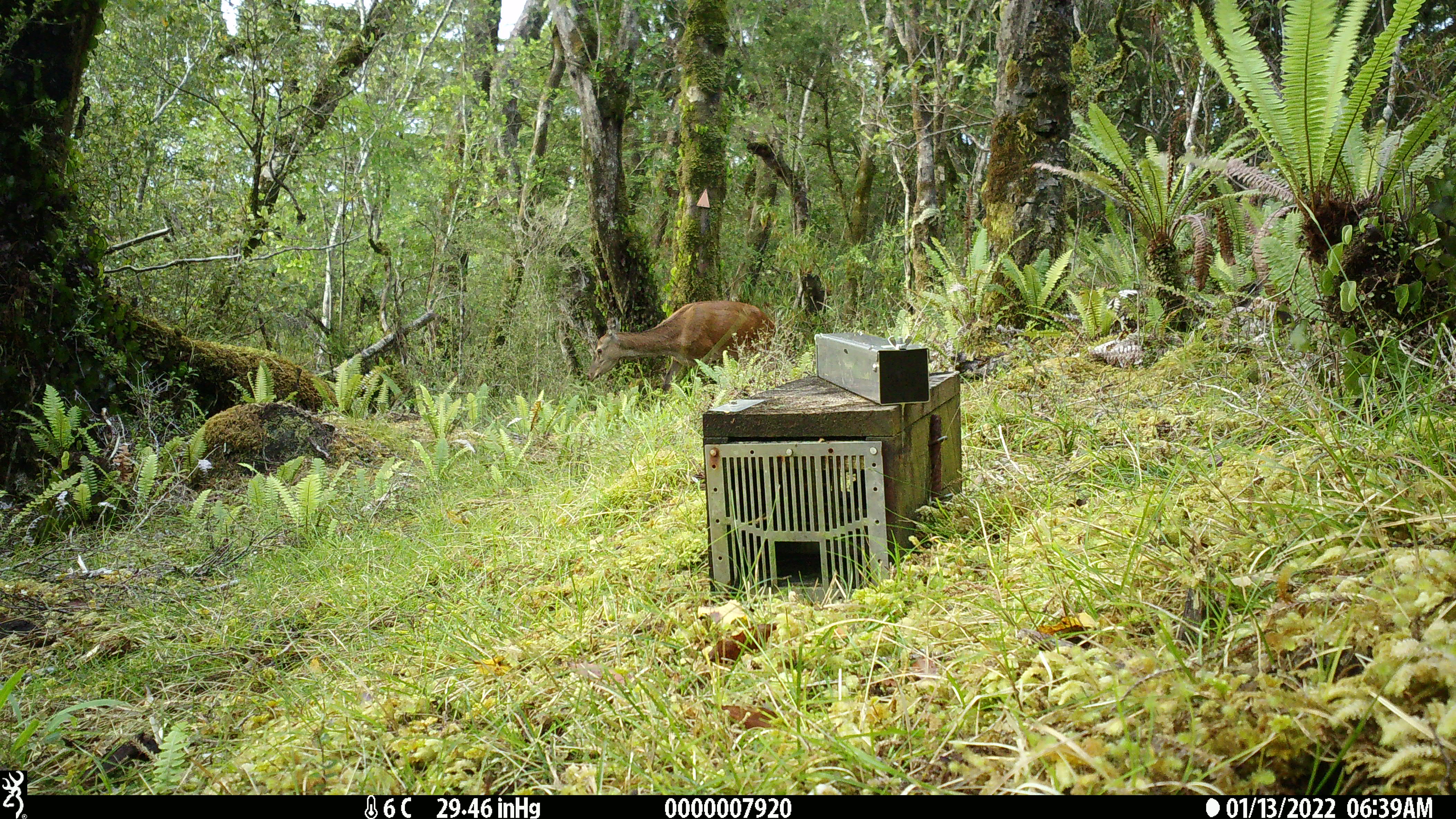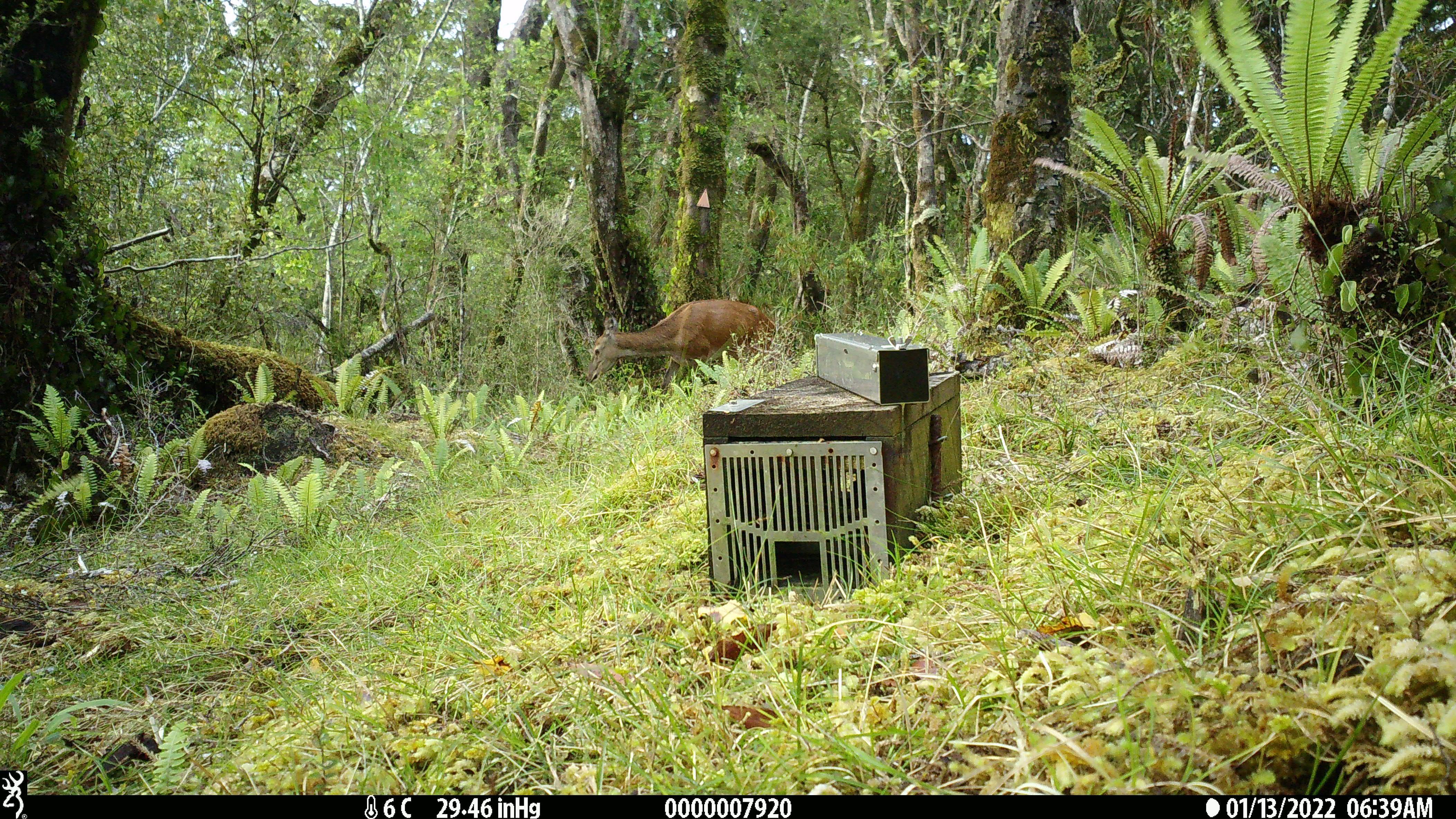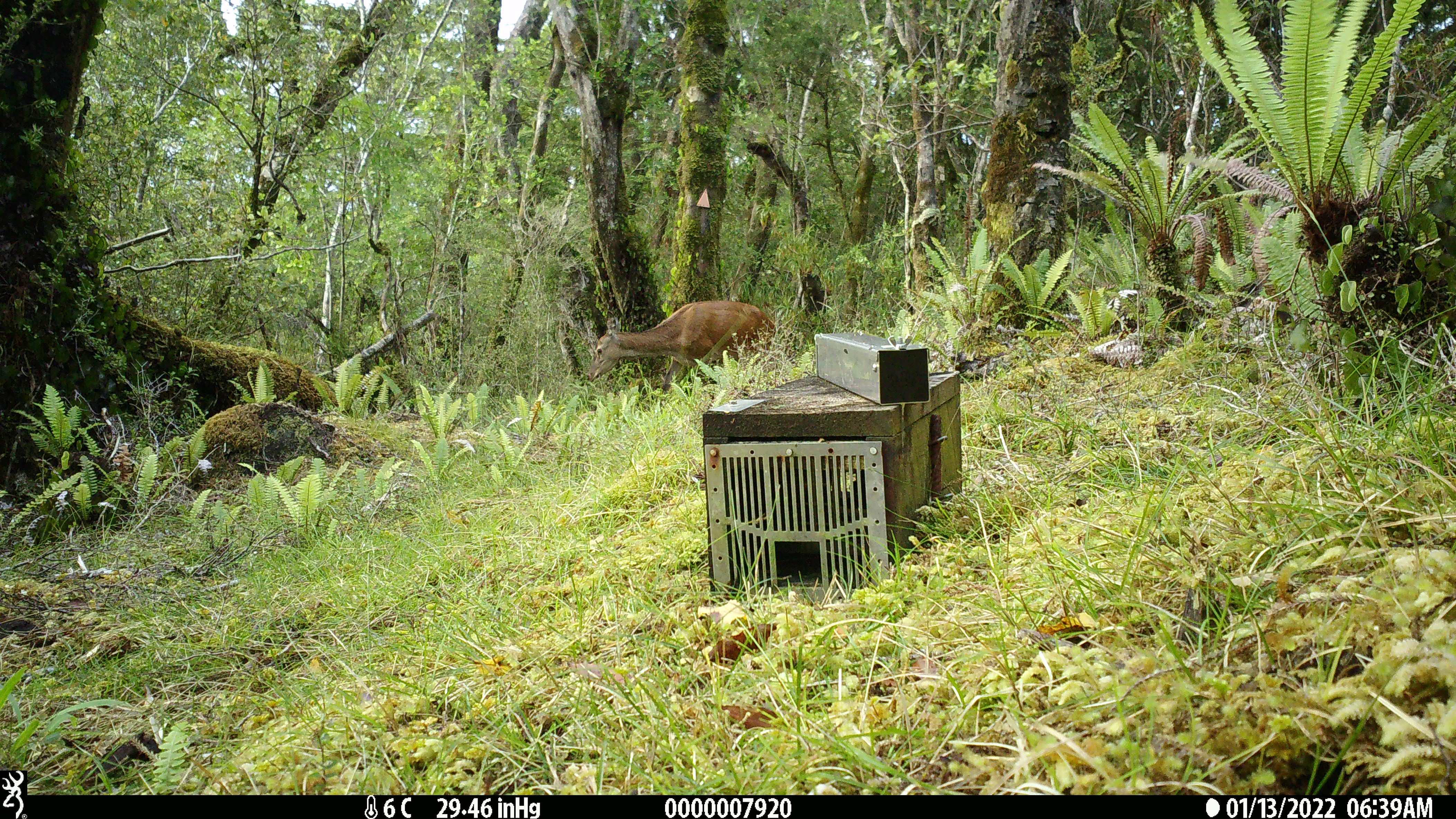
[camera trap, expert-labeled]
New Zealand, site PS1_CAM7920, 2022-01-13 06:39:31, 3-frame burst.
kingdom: Animalia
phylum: Chordata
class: Mammalia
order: Artiodactyla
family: Cervidae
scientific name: Cervidae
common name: deer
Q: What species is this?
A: Deer (Cervidae).